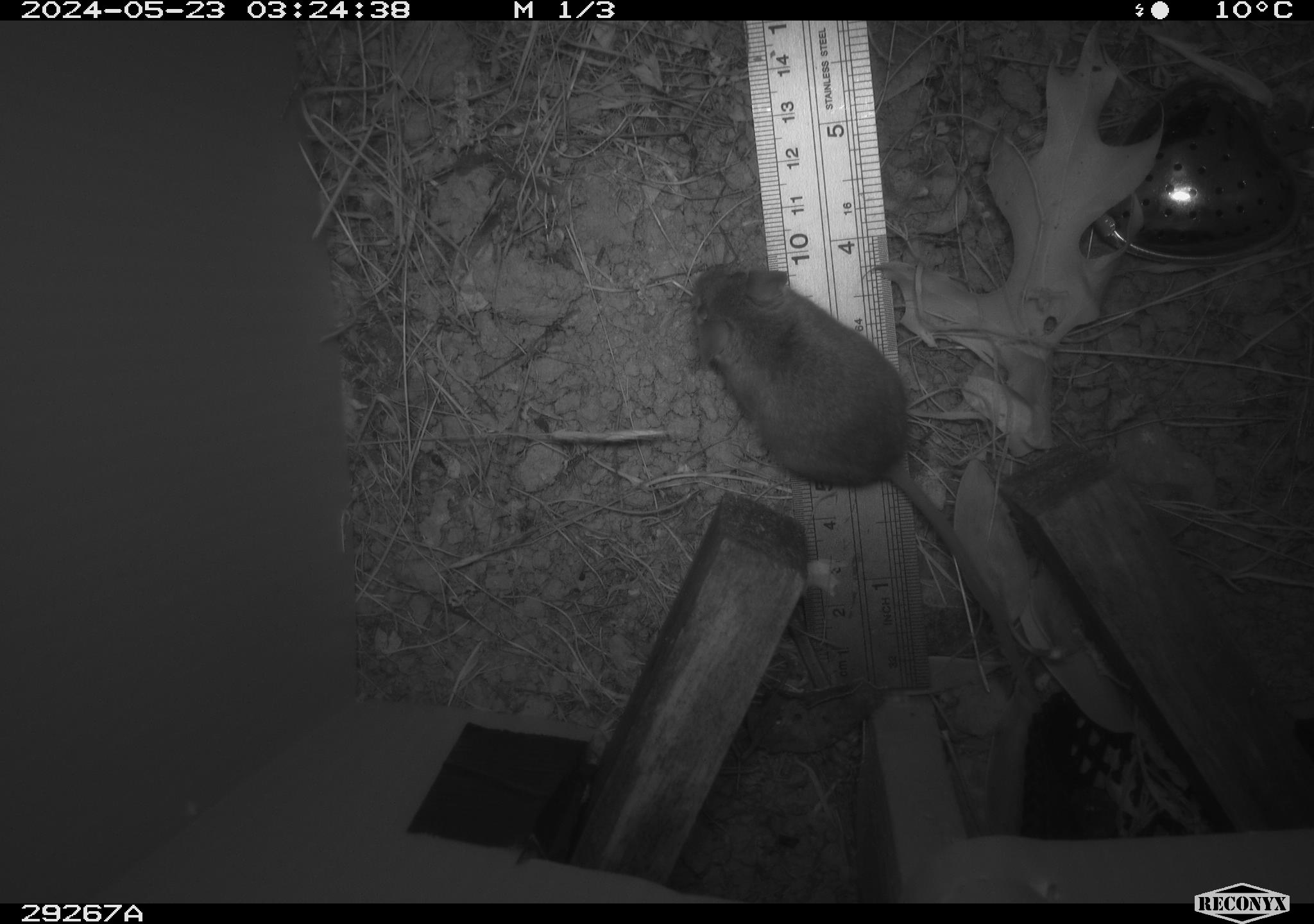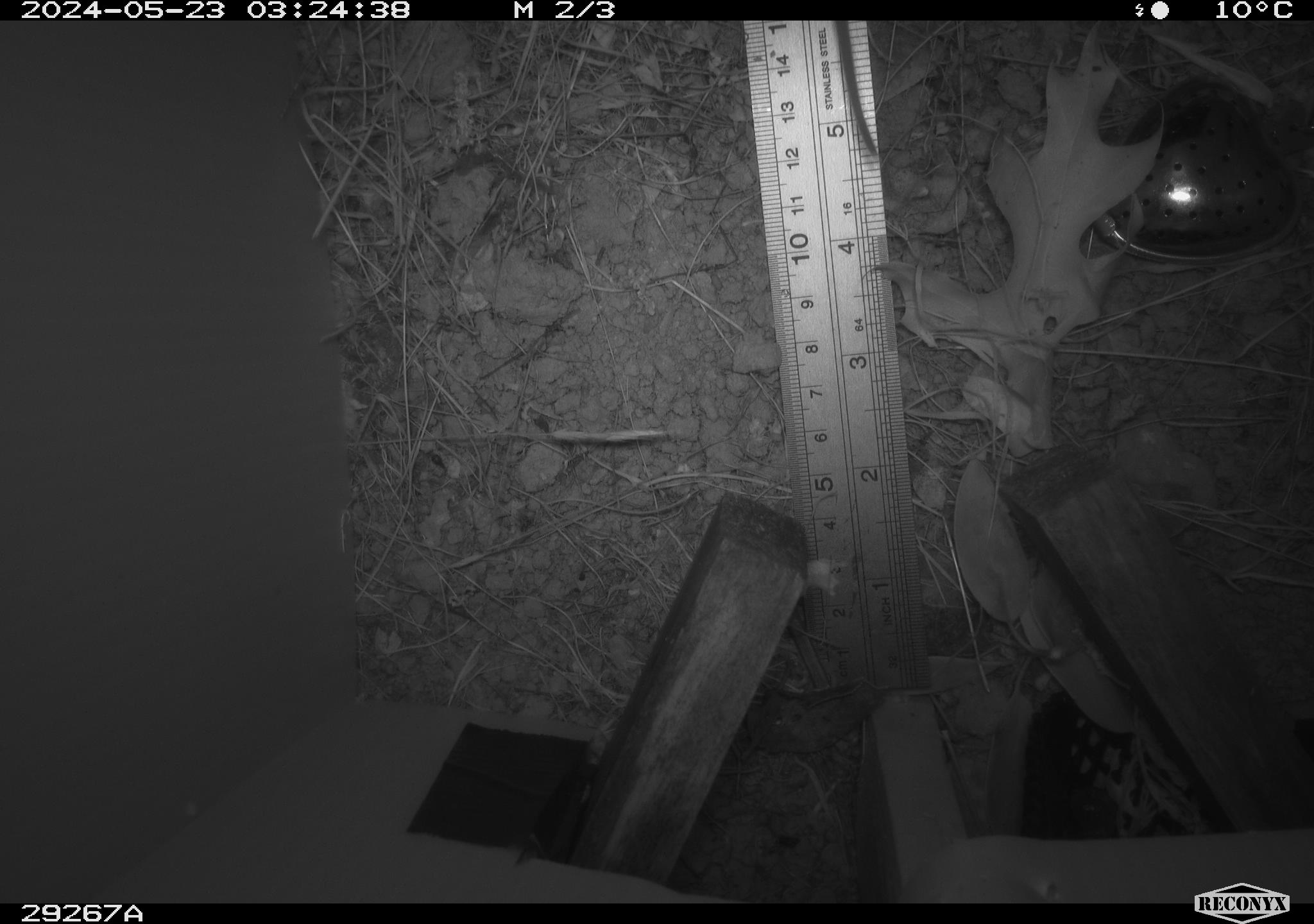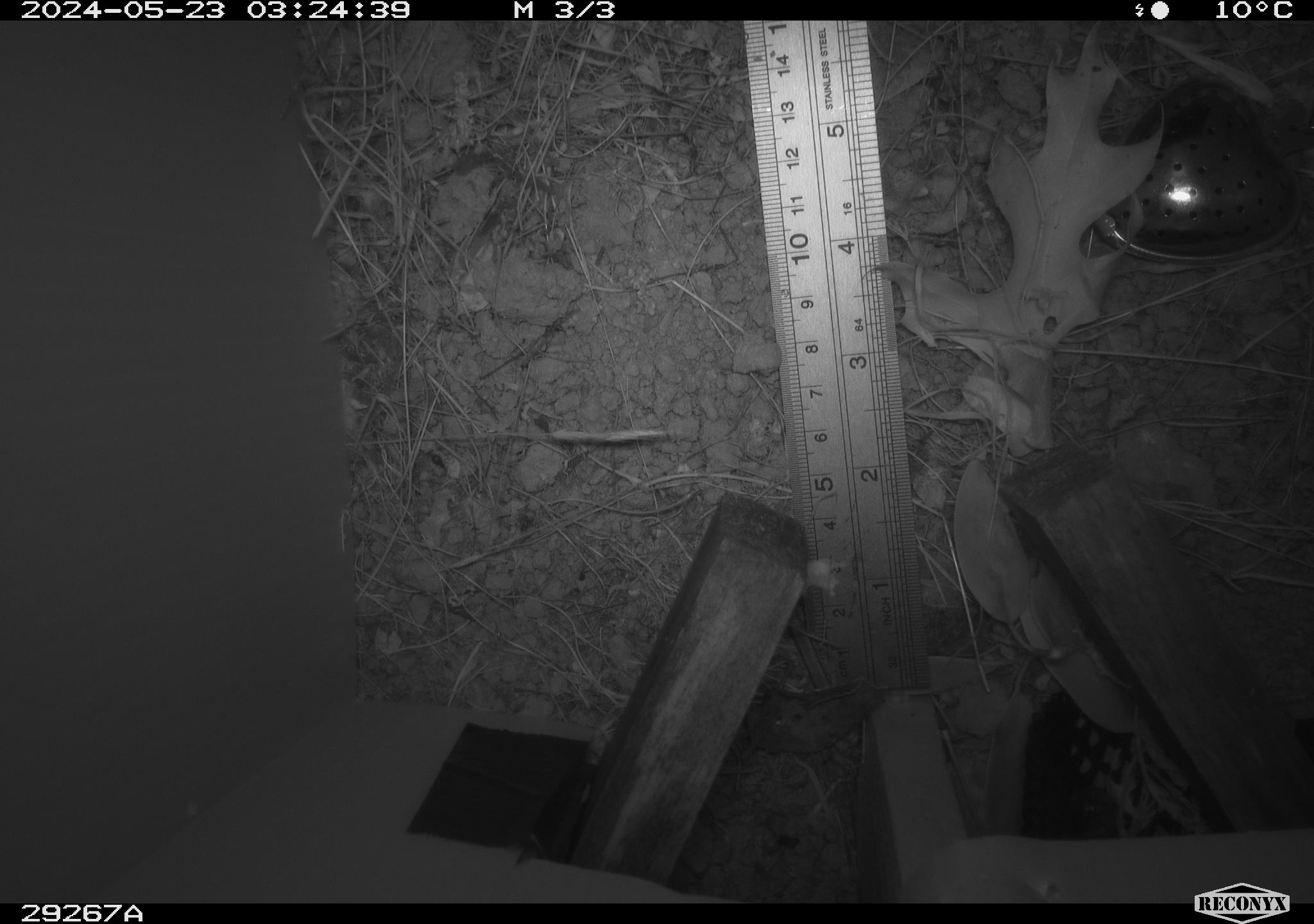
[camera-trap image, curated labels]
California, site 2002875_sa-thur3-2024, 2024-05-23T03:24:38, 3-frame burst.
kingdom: Animalia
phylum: Chordata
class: Mammalia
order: Rodentia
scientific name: Rodentia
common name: mouse species